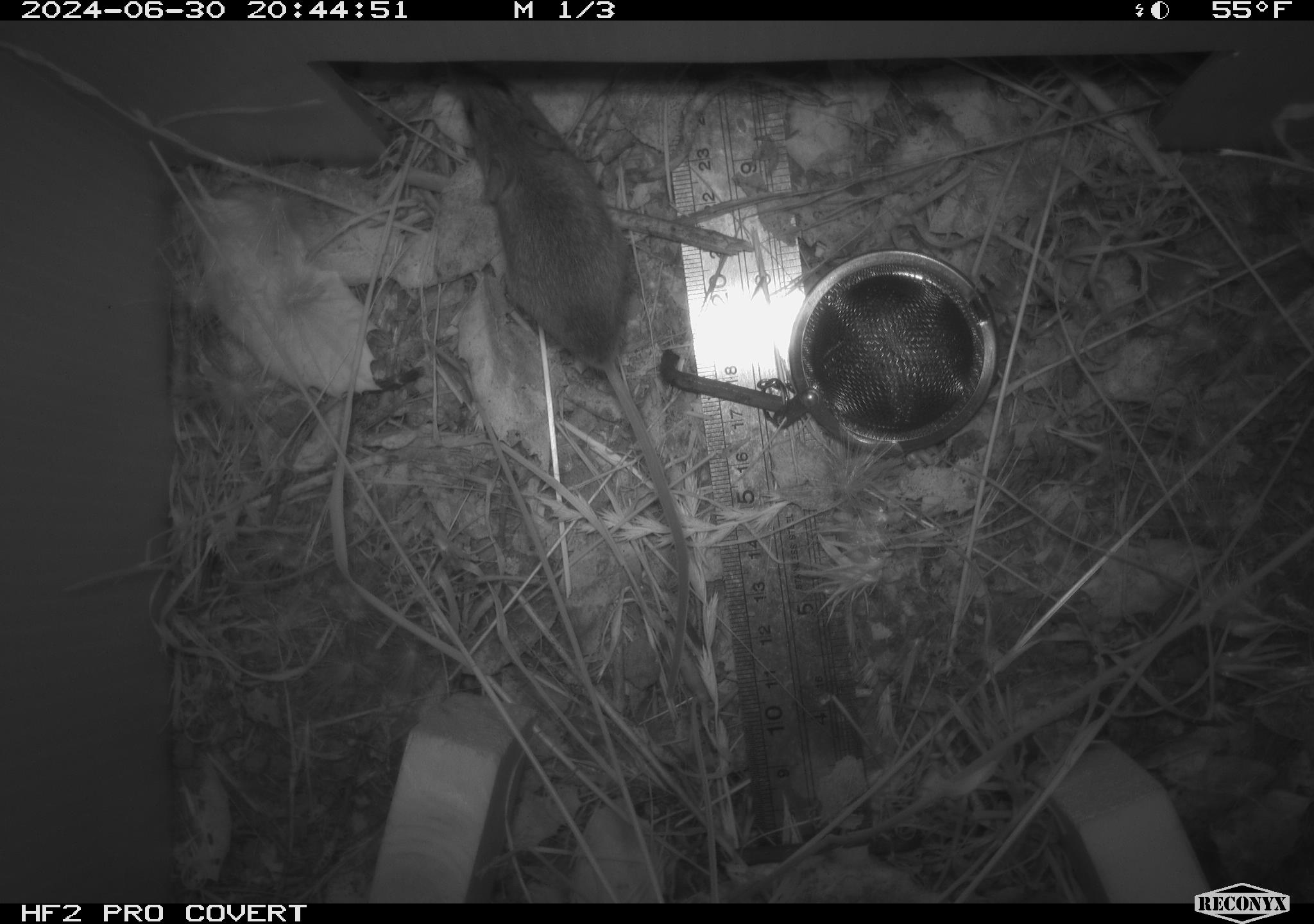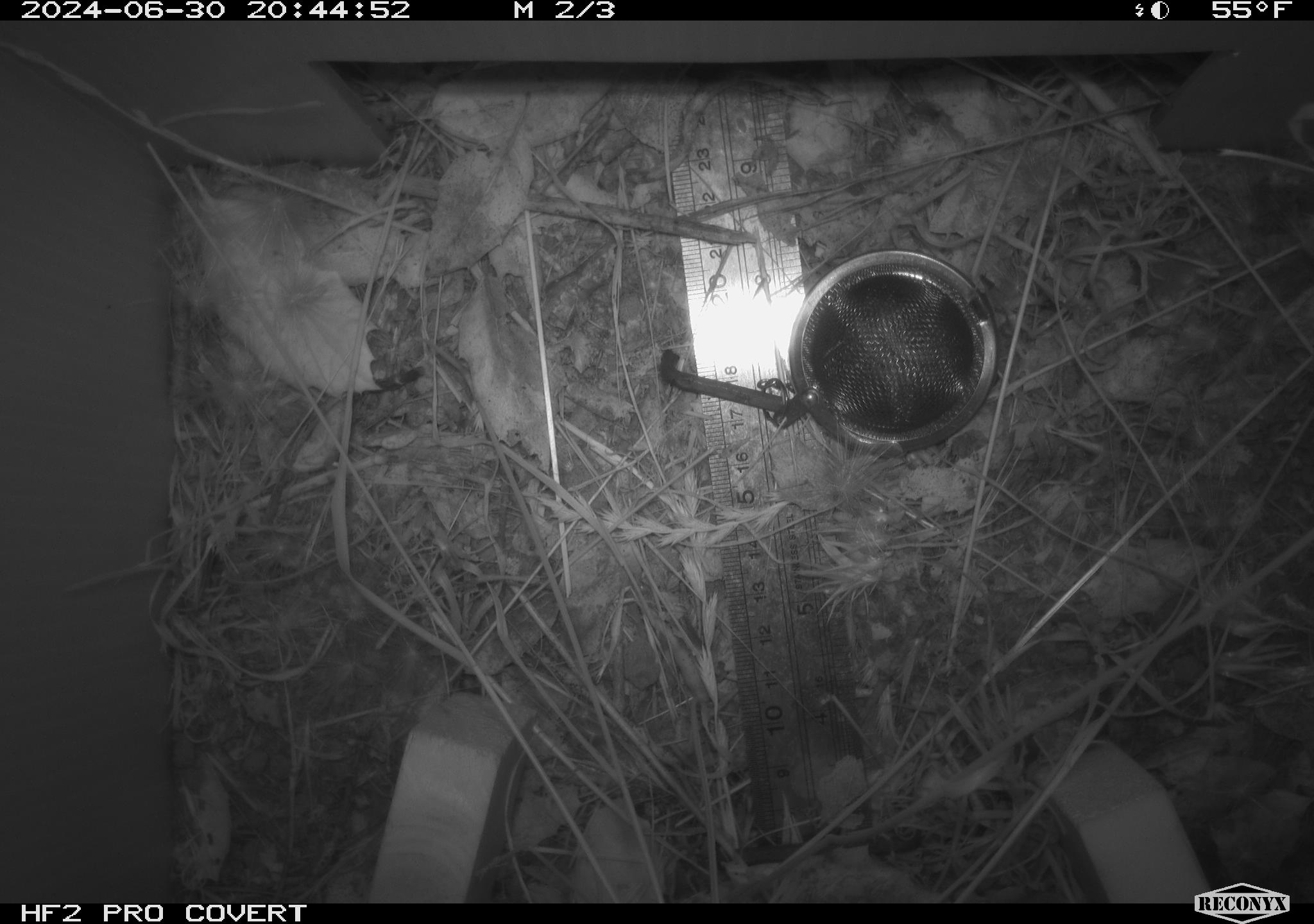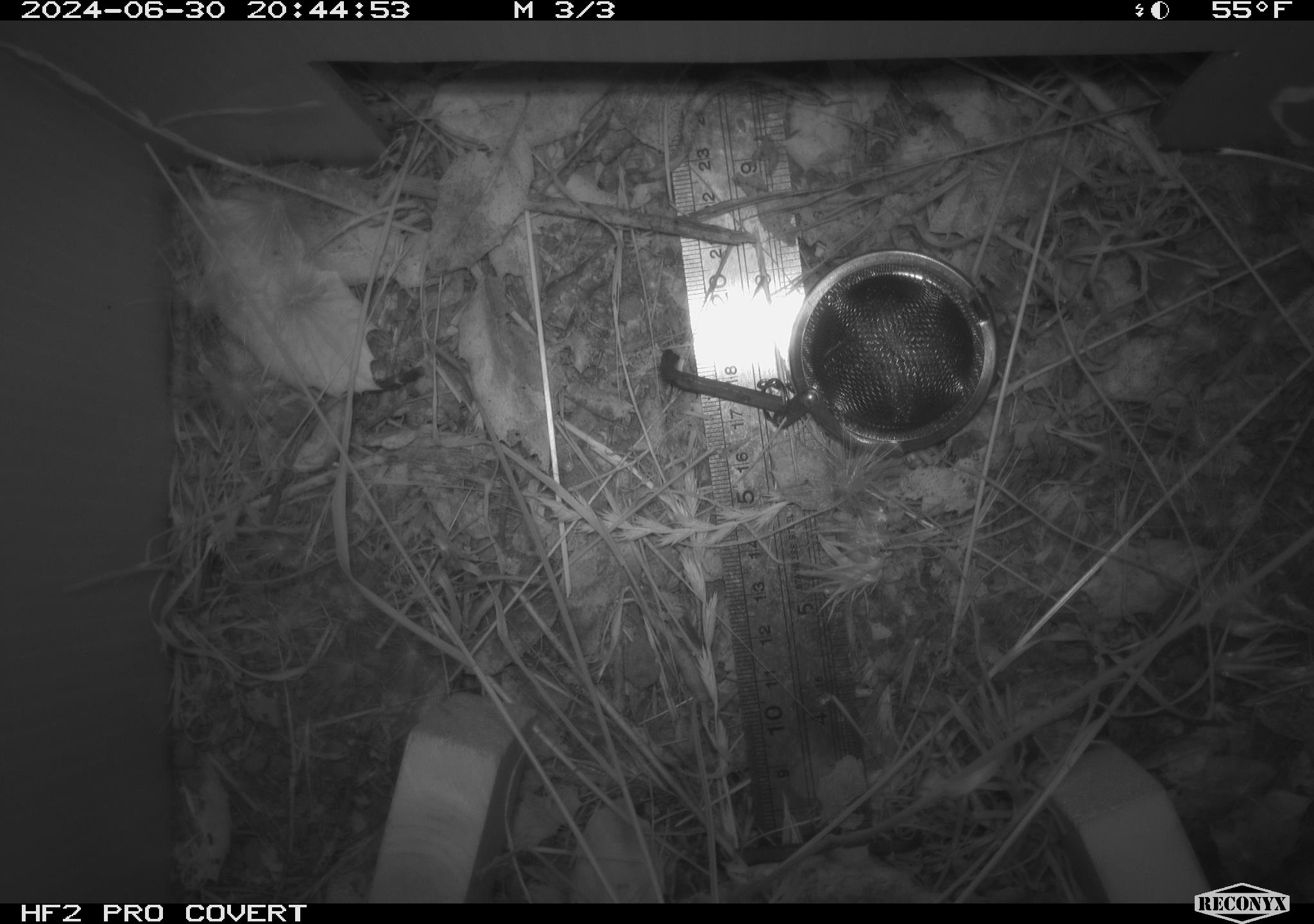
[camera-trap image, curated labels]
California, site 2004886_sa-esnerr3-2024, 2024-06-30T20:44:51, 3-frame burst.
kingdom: Animalia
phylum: Chordata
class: Mammalia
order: Rodentia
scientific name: Rodentia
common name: rodent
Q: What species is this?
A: Rodent (Rodentia).